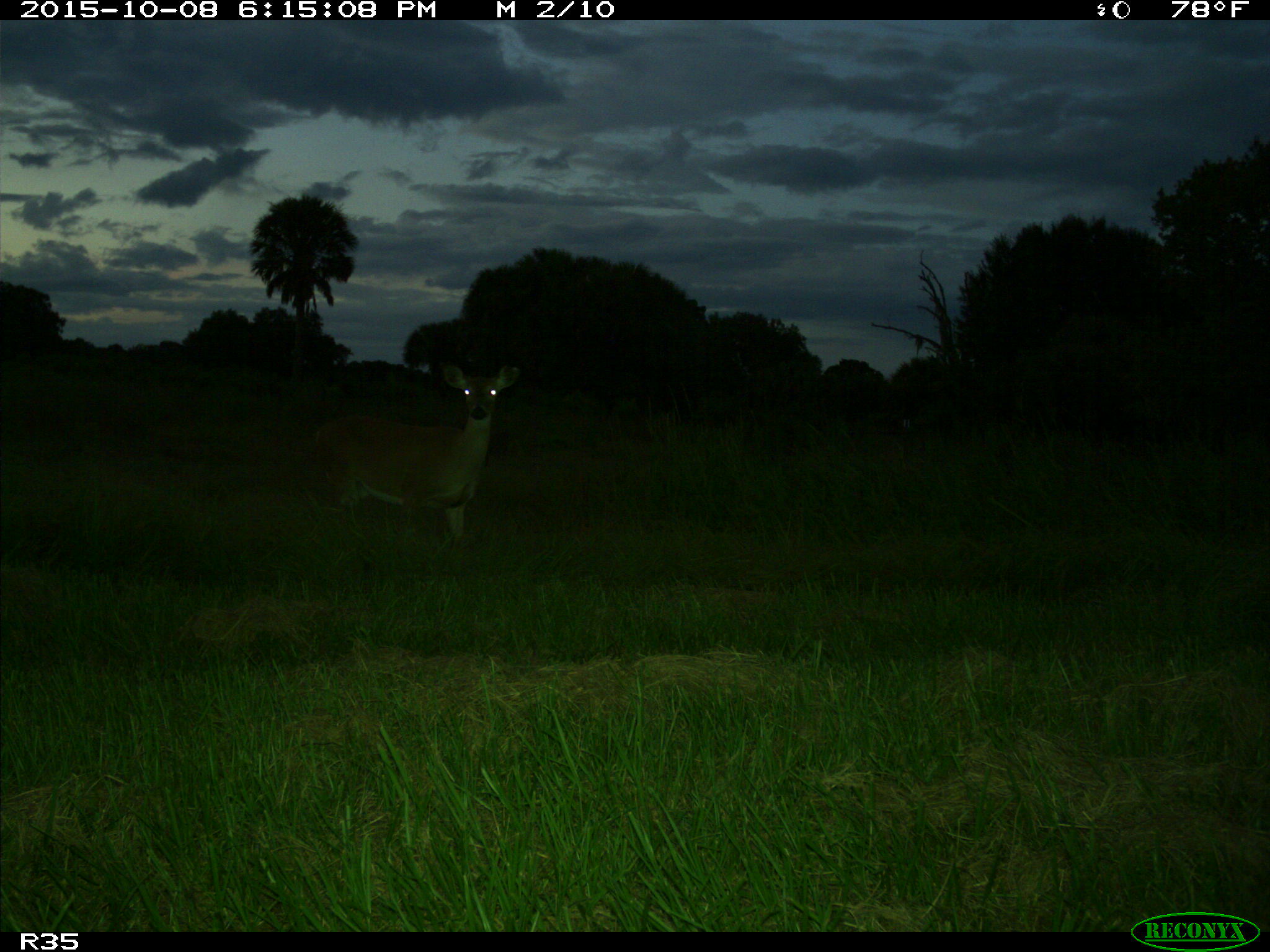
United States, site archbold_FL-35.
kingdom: Animalia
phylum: Chordata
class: Mammalia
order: Artiodactyla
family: Cervidae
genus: Odocoileus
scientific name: Odocoileus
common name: deer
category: unidentified deer